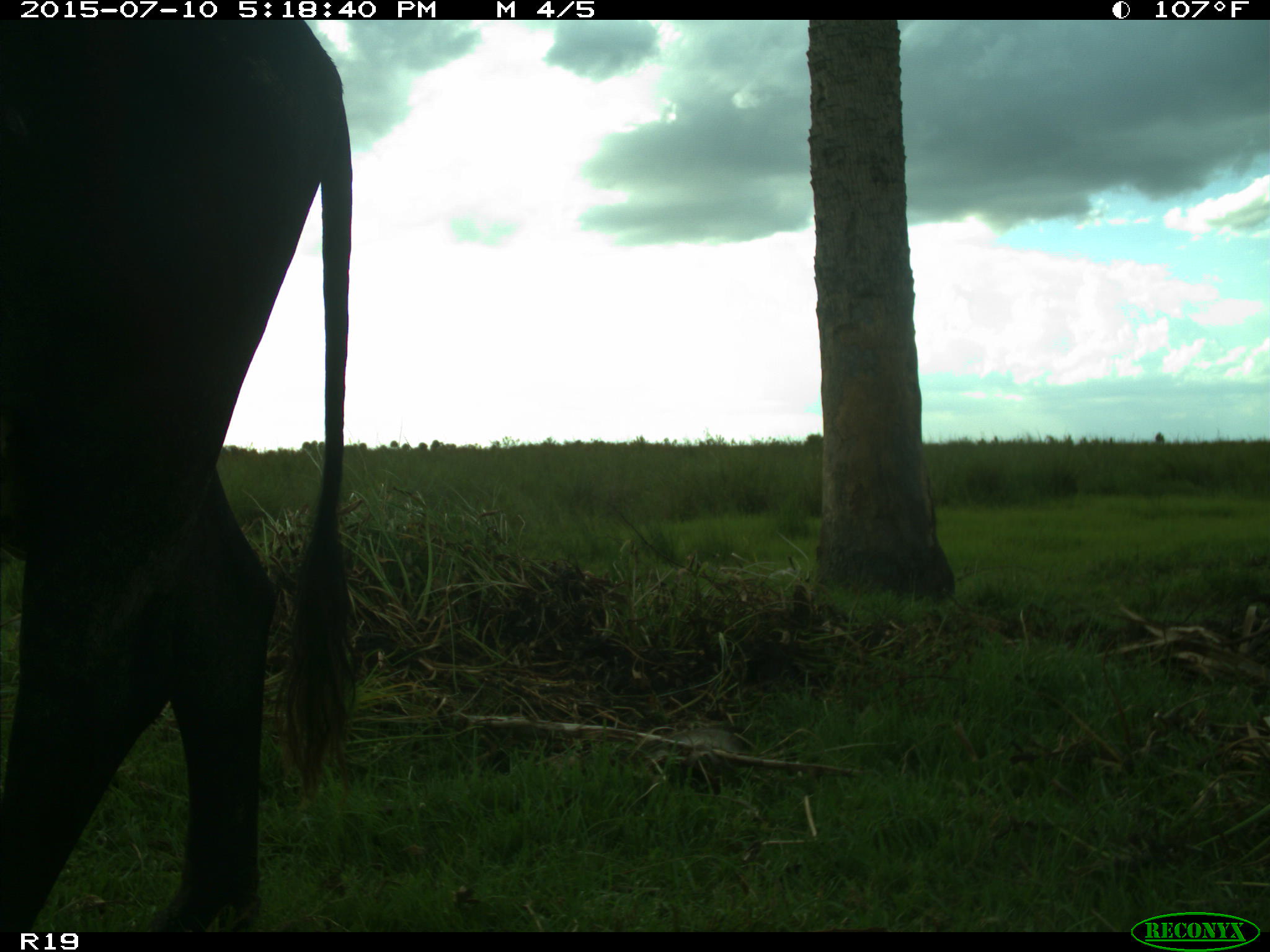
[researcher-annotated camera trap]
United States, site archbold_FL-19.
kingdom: Animalia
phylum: Chordata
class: Mammalia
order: Artiodactyla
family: Bovidae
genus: Bos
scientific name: Bos taurus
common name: domestic cow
Bos taurus (domestic cow).